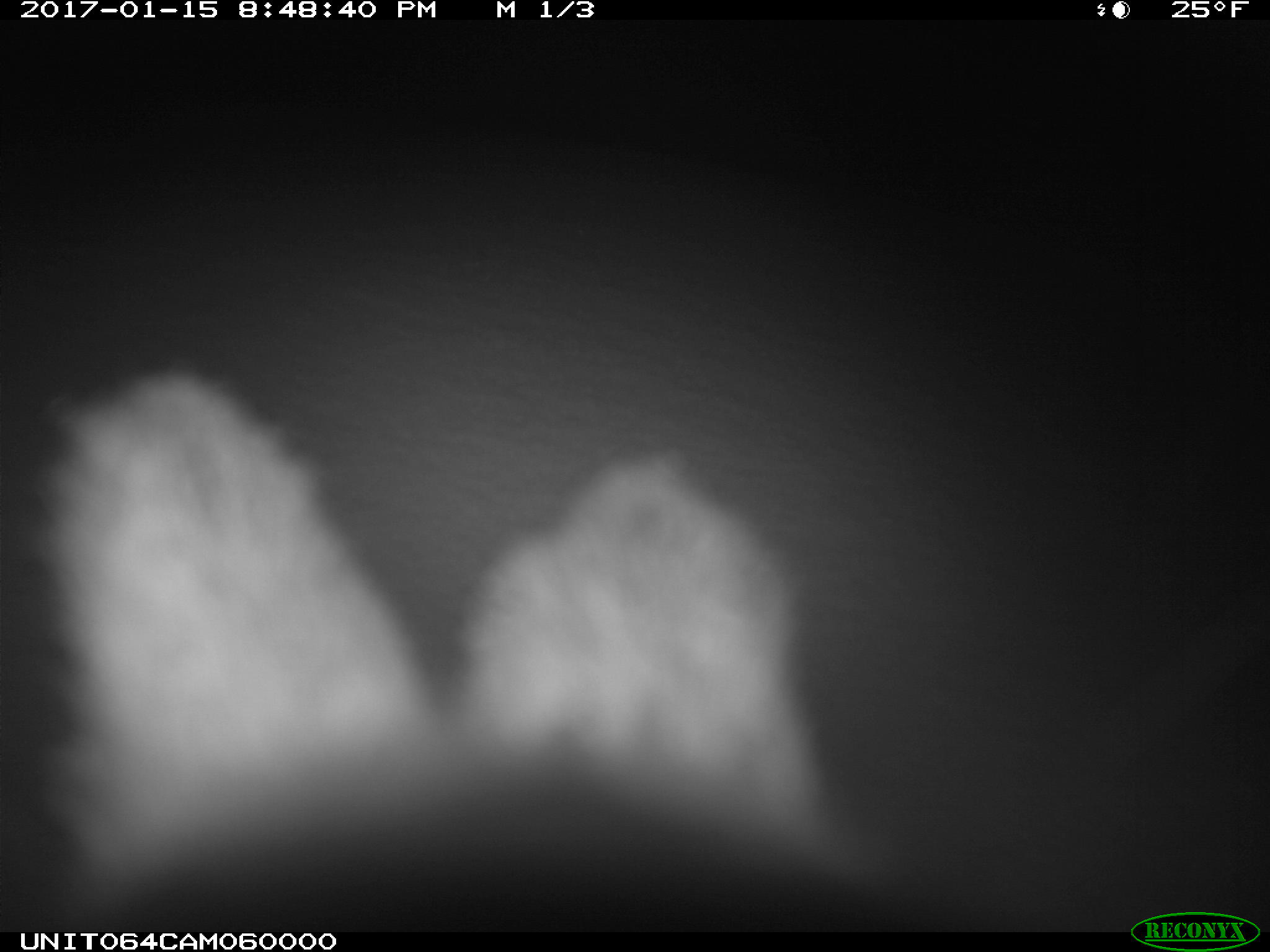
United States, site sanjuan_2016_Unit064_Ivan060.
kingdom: Animalia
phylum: Chordata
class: Mammalia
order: Lagomorpha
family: Leporidae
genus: Lepus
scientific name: Lepus americanus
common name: snowshoe hare